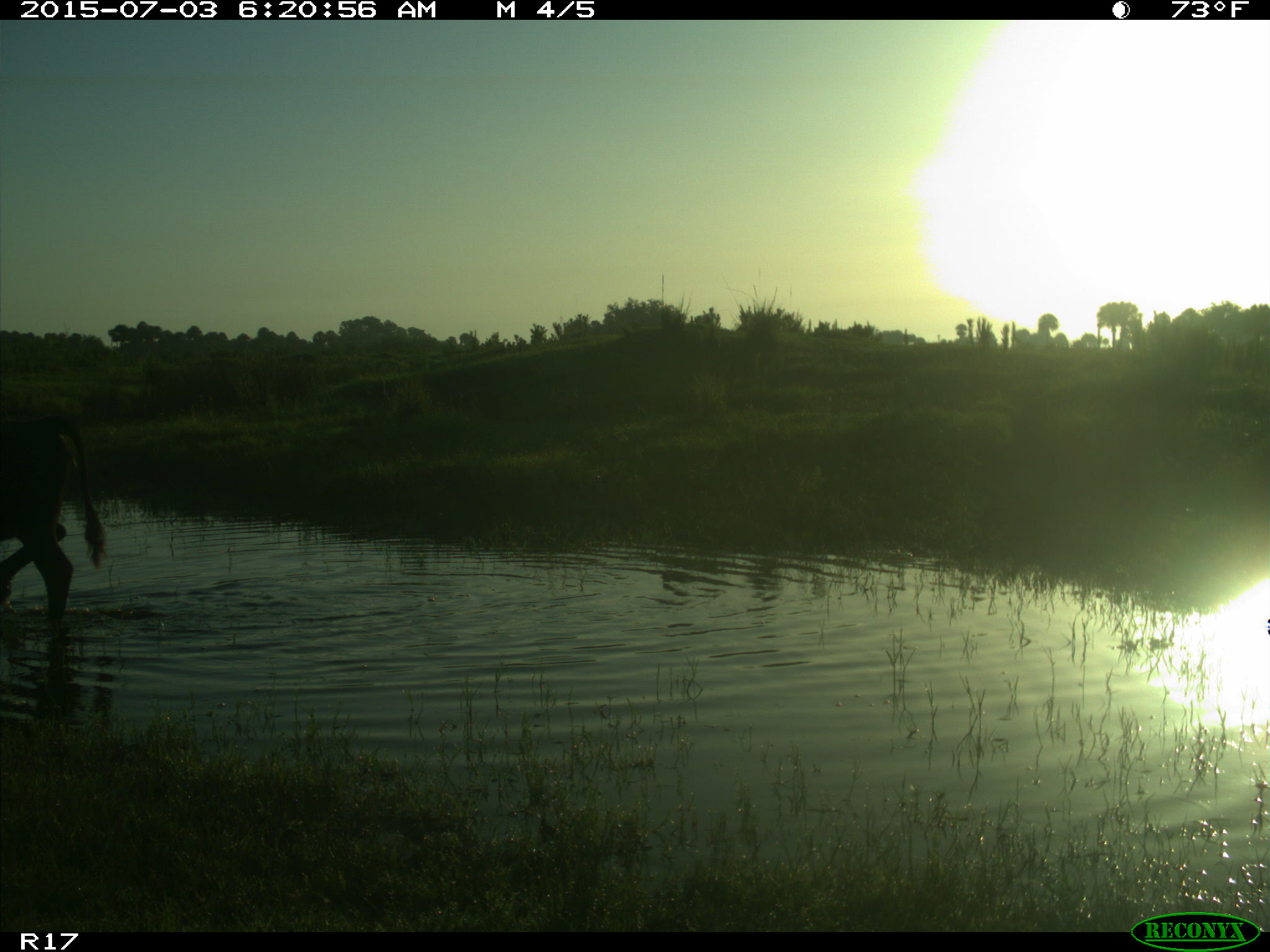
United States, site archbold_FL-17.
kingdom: Animalia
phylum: Chordata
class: Mammalia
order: Artiodactyla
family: Bovidae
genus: Bos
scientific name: Bos taurus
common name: domestic cow